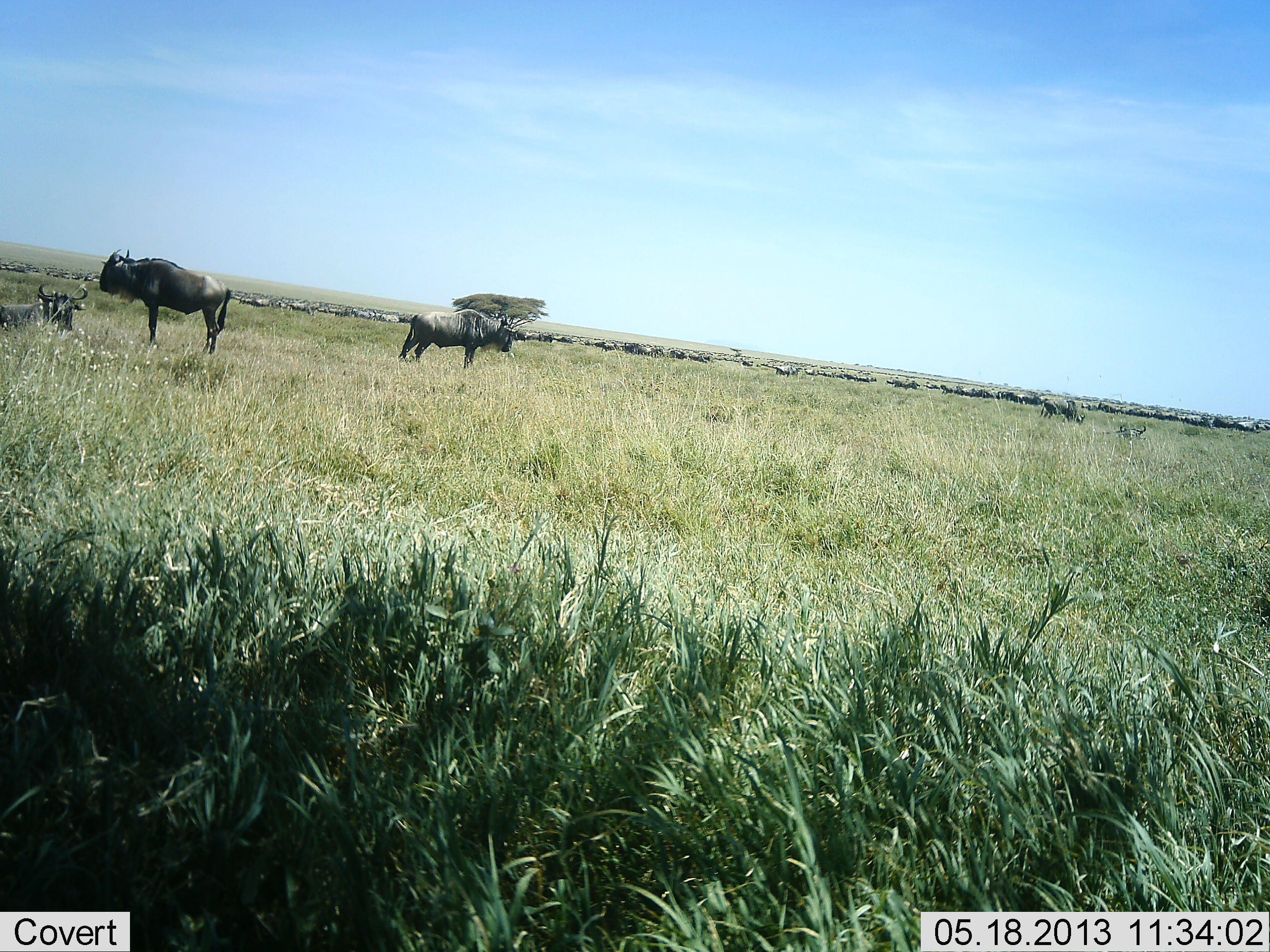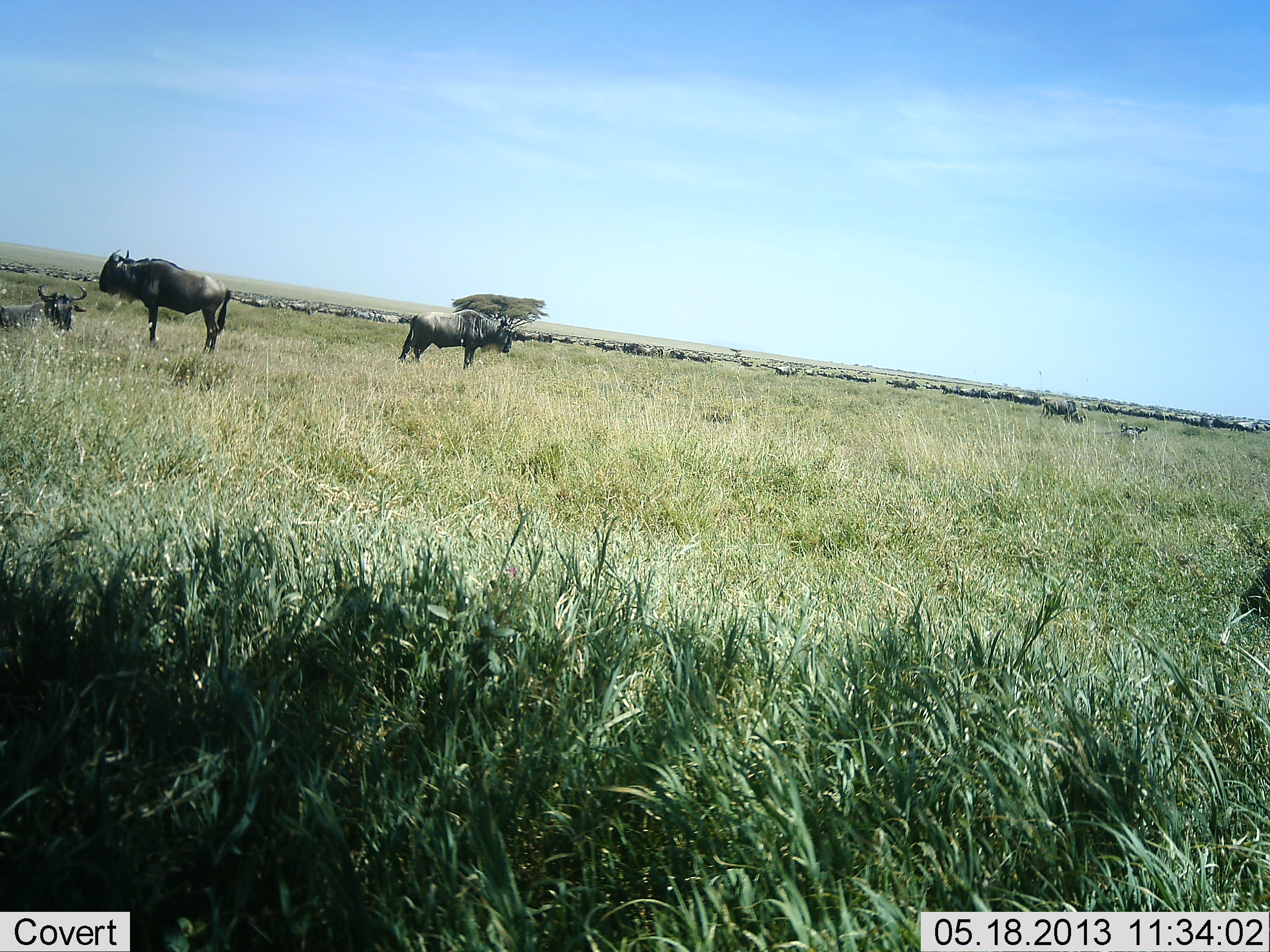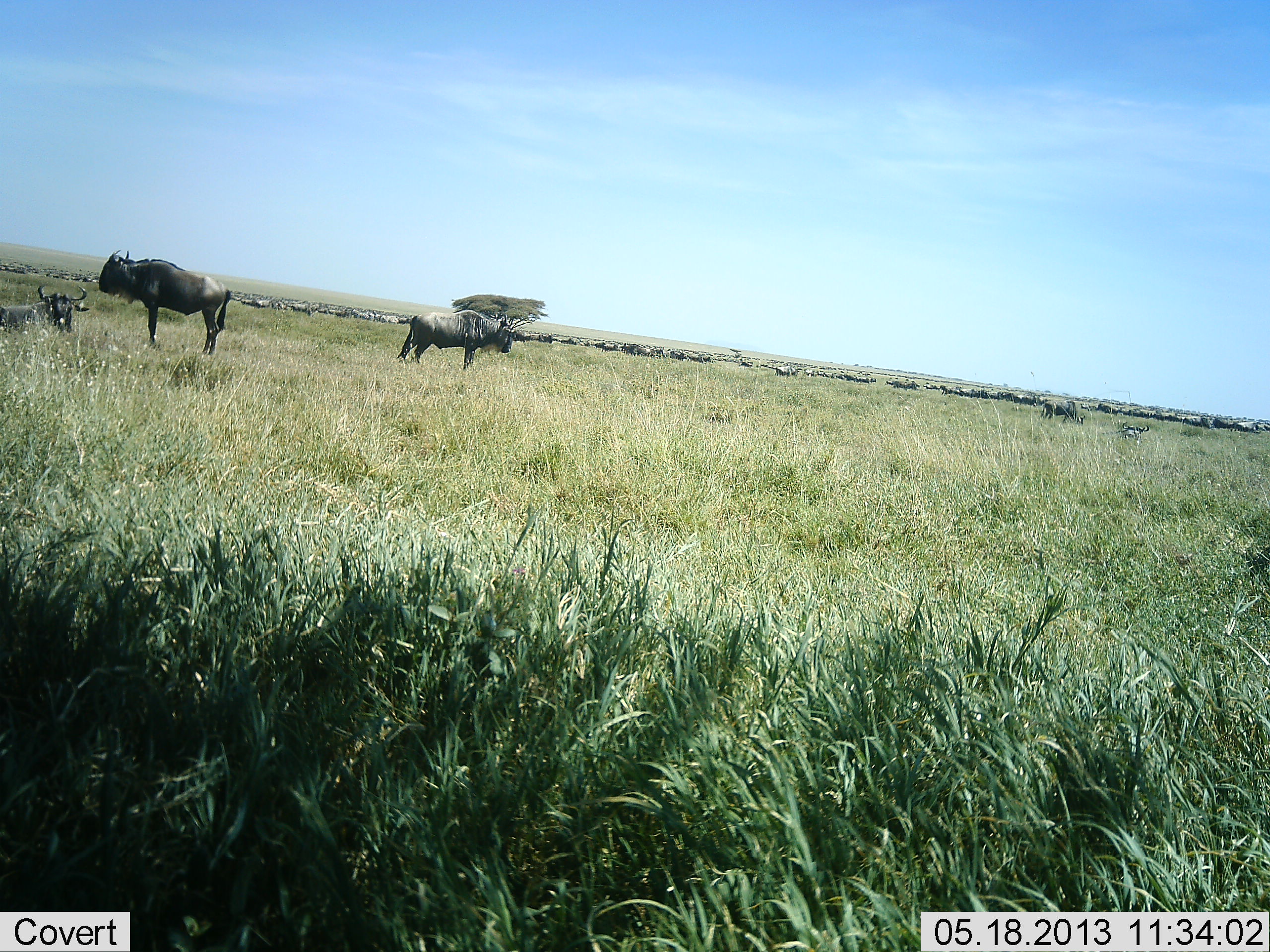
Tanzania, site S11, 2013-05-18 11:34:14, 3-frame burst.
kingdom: Animalia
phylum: Chordata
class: Mammalia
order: Artiodactyla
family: Bovidae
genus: Connochaetes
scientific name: Connochaetes taurinus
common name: blue wildebeest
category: wildebeest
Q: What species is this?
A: Wildebeest (blue wildebeest) (Connochaetes taurinus).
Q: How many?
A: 51+.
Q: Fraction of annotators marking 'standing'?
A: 100%.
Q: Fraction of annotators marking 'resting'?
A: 30%.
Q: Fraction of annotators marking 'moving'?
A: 30%.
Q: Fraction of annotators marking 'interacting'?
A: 20%.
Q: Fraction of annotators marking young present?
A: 0%.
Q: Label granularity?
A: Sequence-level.